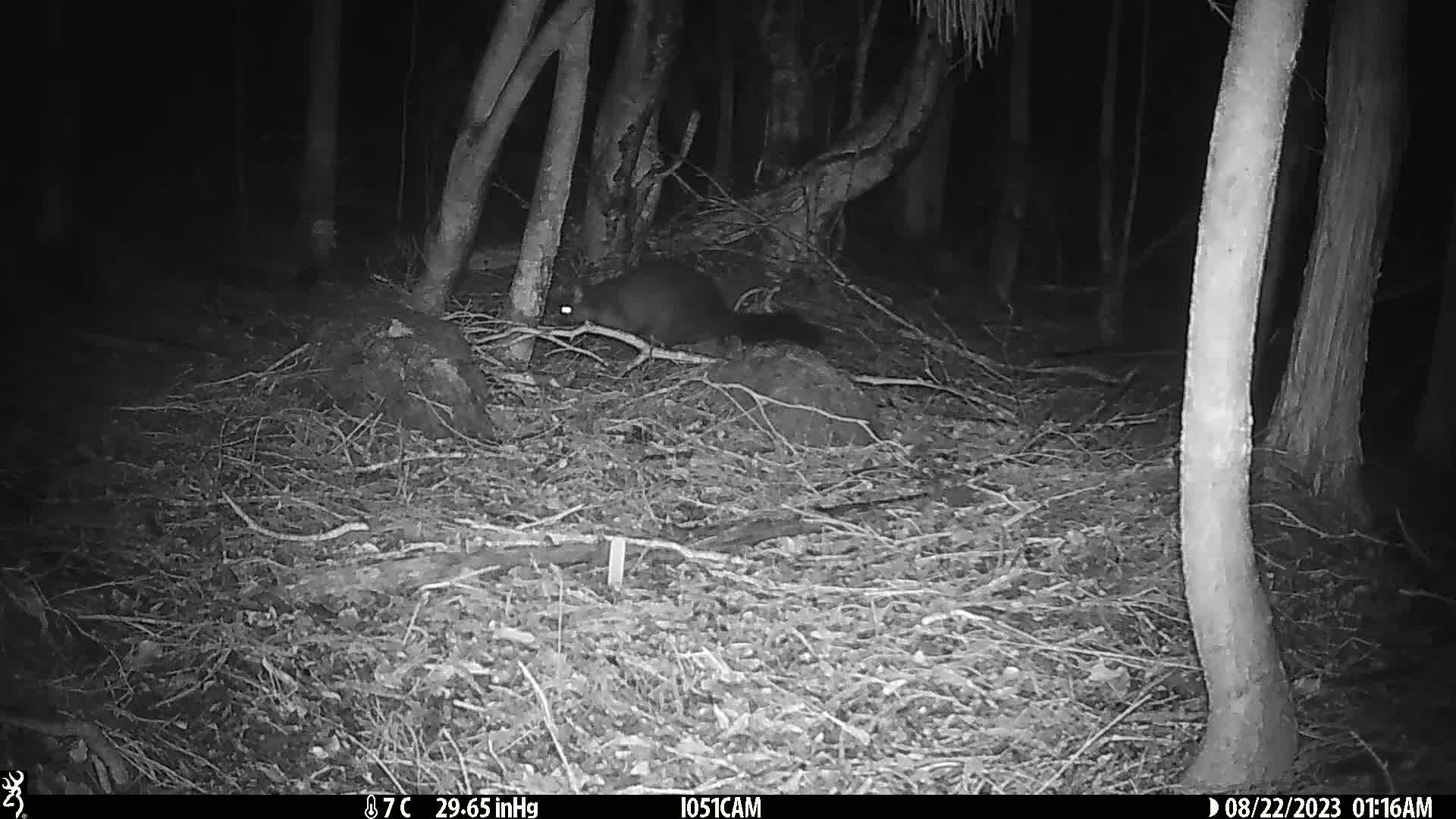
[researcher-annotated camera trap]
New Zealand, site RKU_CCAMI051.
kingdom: Animalia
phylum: Chordata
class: Mammalia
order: Diprotodontia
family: Phalangeridae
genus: Trichosurus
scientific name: Trichosurus vulpecula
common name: common brushtail possum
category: possum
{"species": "possum (common brushtail possum) (Trichosurus vulpecula)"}